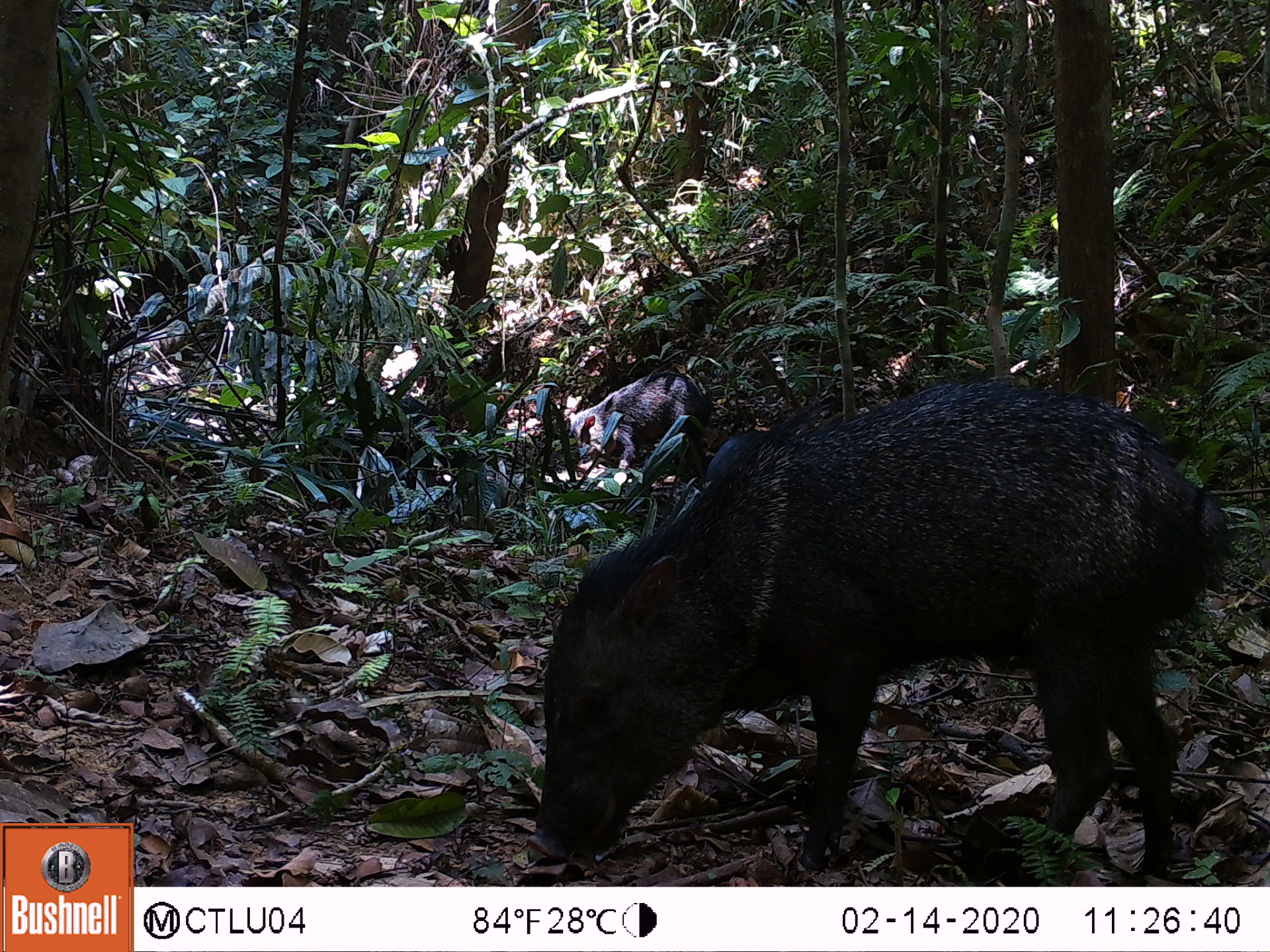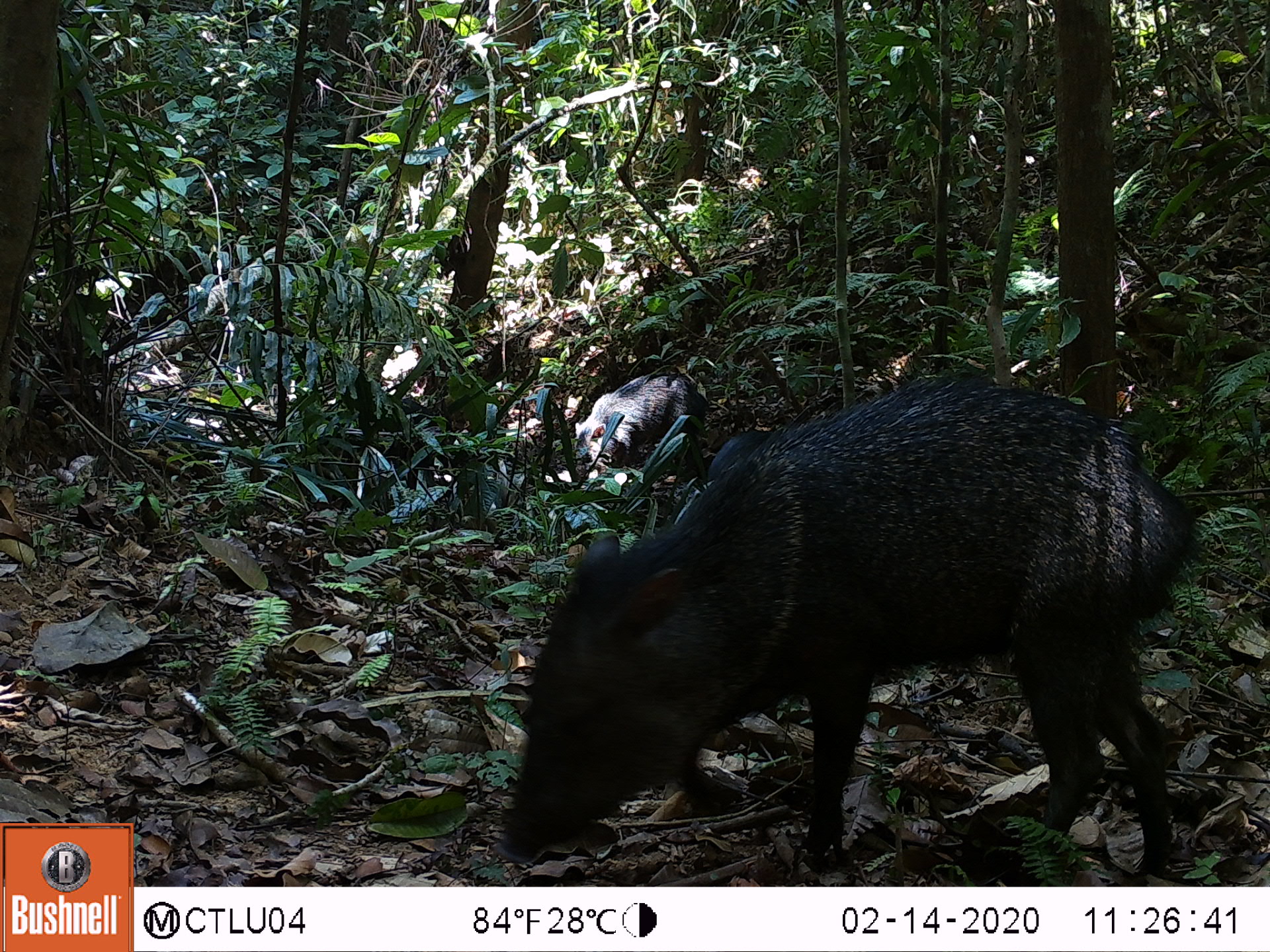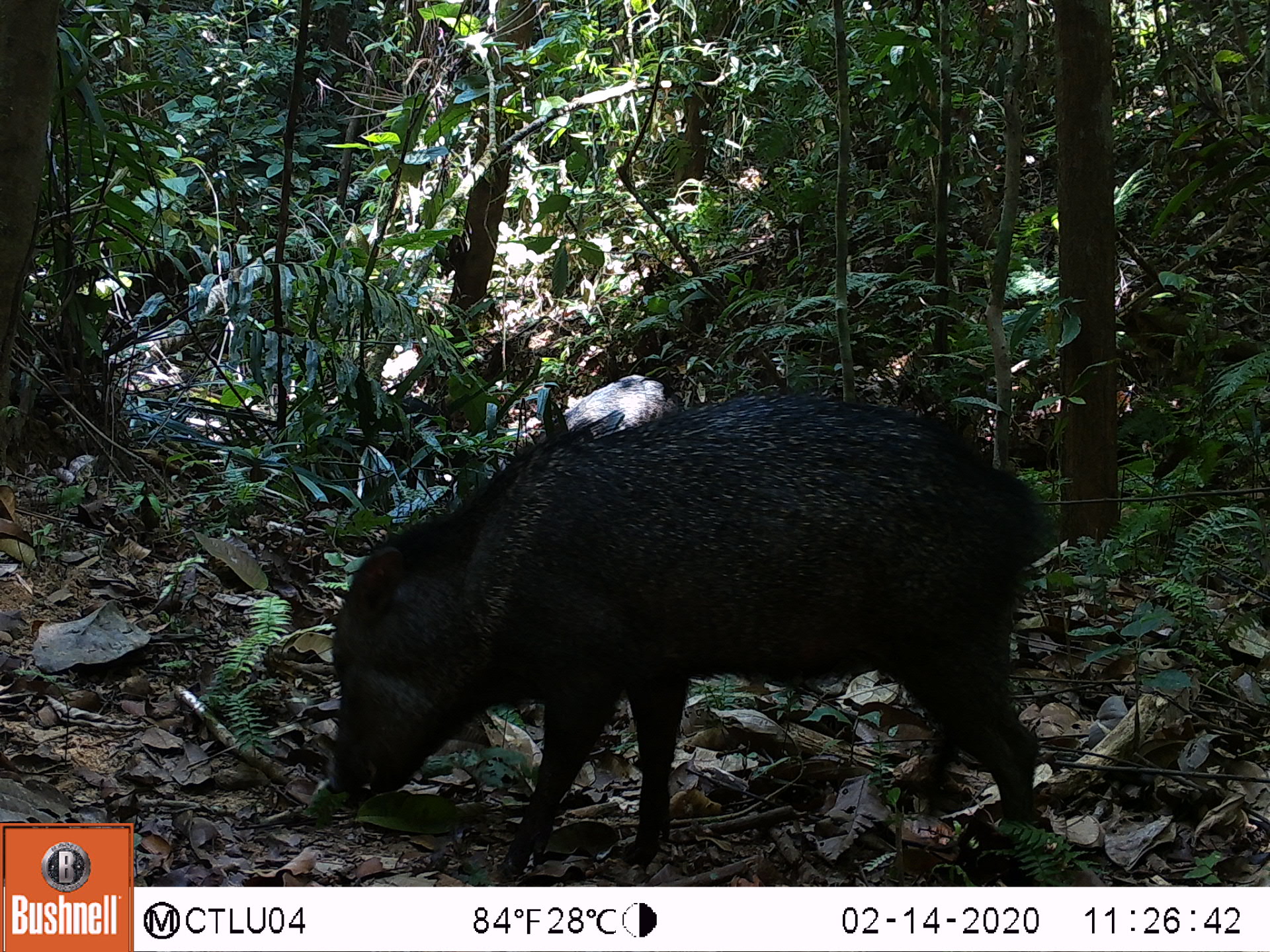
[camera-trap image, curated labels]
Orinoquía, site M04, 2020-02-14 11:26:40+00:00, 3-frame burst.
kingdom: Animalia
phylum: Chordata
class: Mammalia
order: Artiodactyla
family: Tayassuidae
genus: Pecari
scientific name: Pecari tajacu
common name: collared peccary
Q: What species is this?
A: Collared peccary (Pecari tajacu).